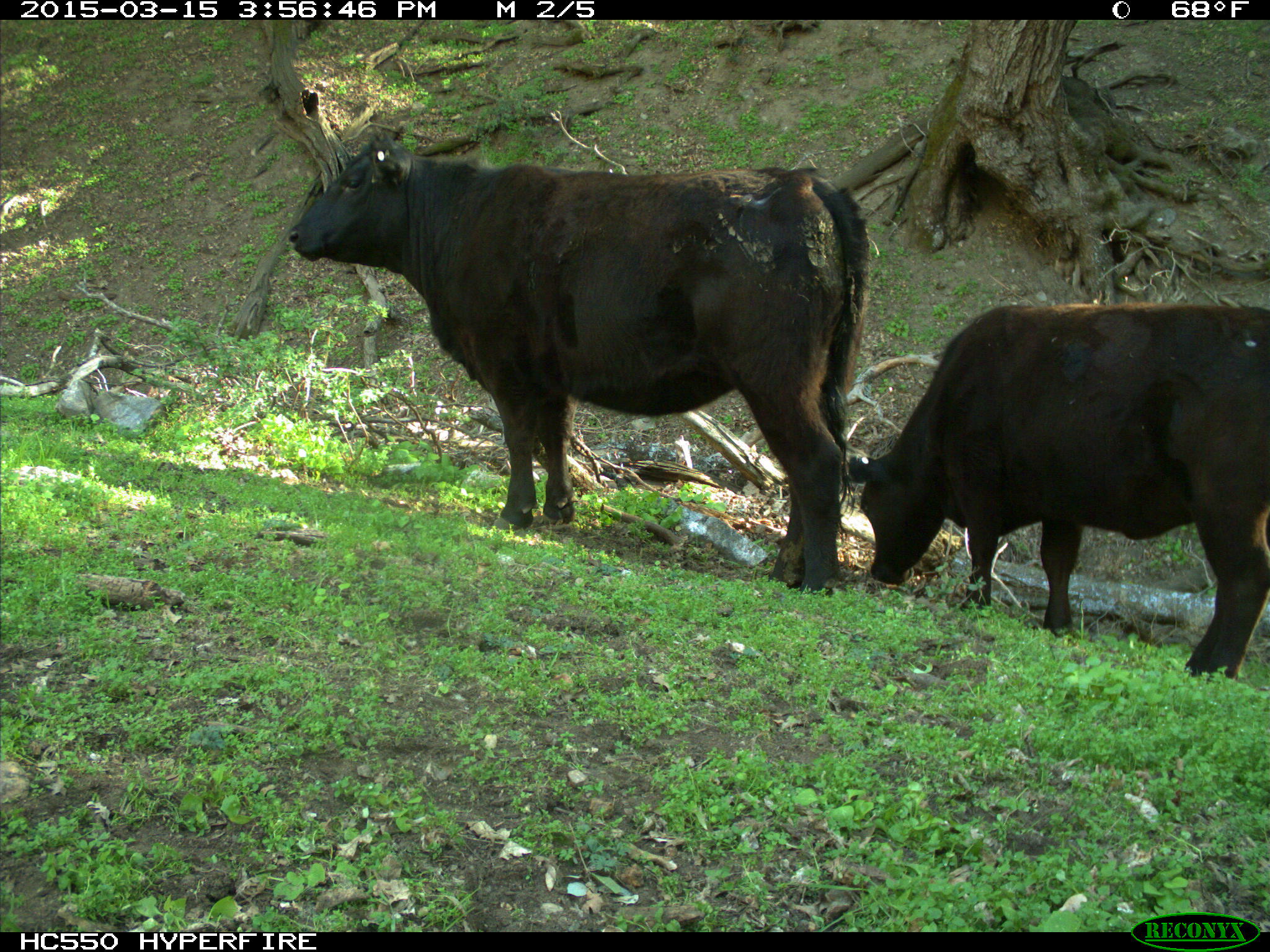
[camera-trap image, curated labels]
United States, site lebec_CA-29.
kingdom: Animalia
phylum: Chordata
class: Mammalia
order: Artiodactyla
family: Bovidae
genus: Bos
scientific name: Bos taurus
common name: domestic cow